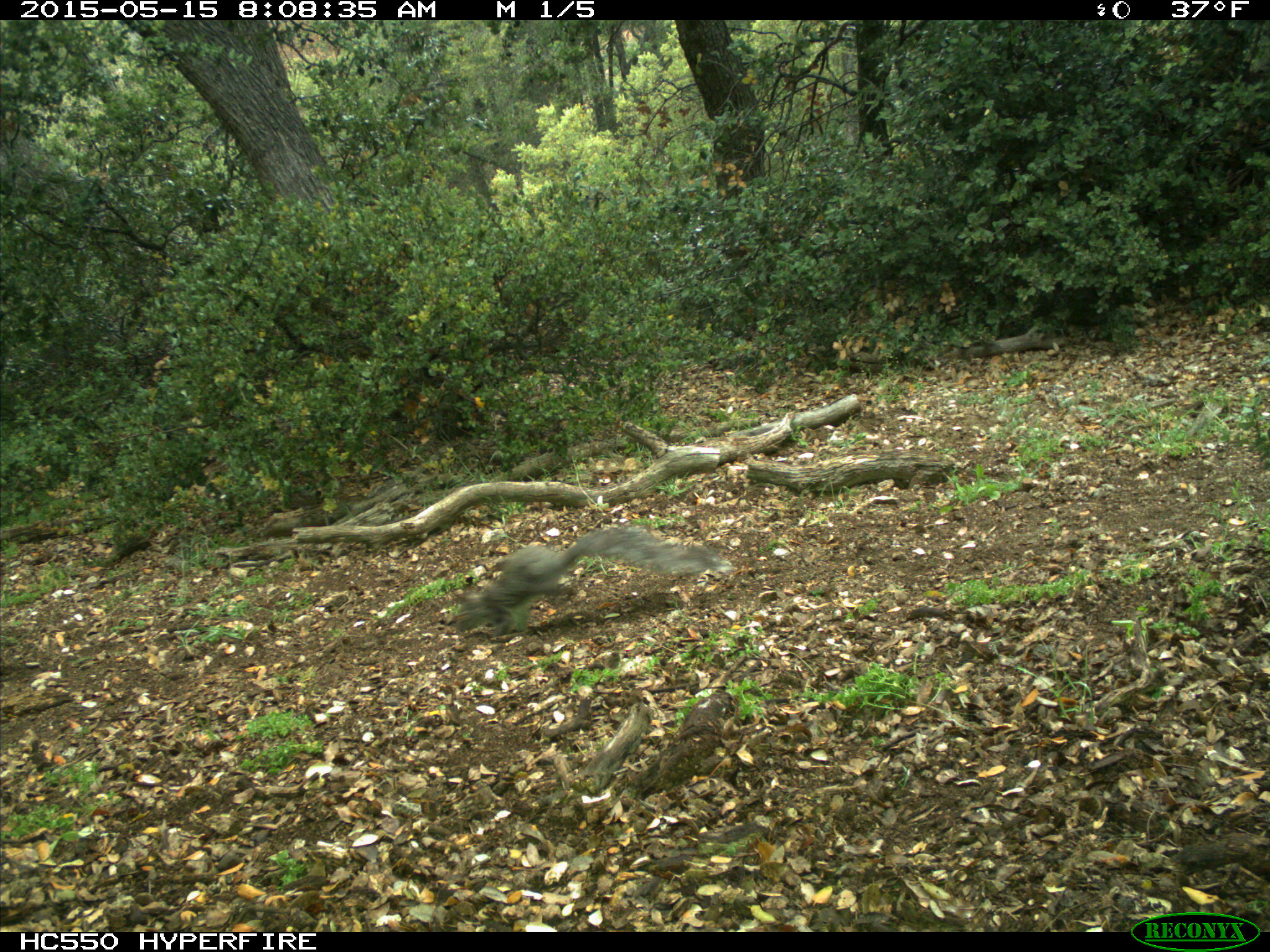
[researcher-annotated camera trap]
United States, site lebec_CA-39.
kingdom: Animalia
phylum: Chordata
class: Mammalia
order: Rodentia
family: Sciuridae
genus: Sciurus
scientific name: Sciurus carolinensis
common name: eastern gray squirrel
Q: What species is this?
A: Sciurus carolinensis (eastern gray squirrel).